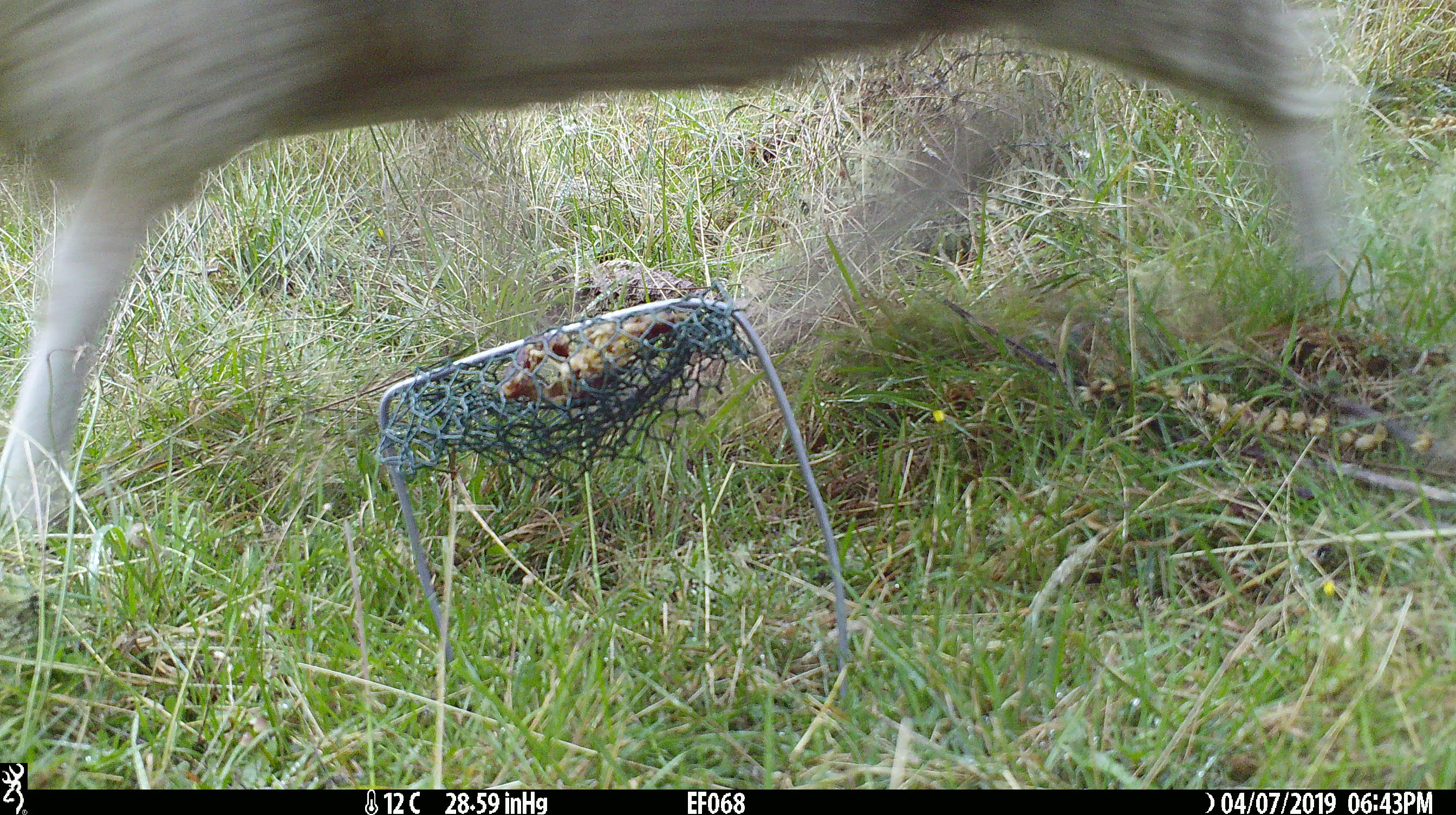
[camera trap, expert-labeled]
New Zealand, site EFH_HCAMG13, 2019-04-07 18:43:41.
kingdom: Animalia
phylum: Chordata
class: Mammalia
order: Artiodactyla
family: Bovidae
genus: Ovis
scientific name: Ovis aries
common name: domestic sheep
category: sheep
Sheep (domestic sheep) (Ovis aries).